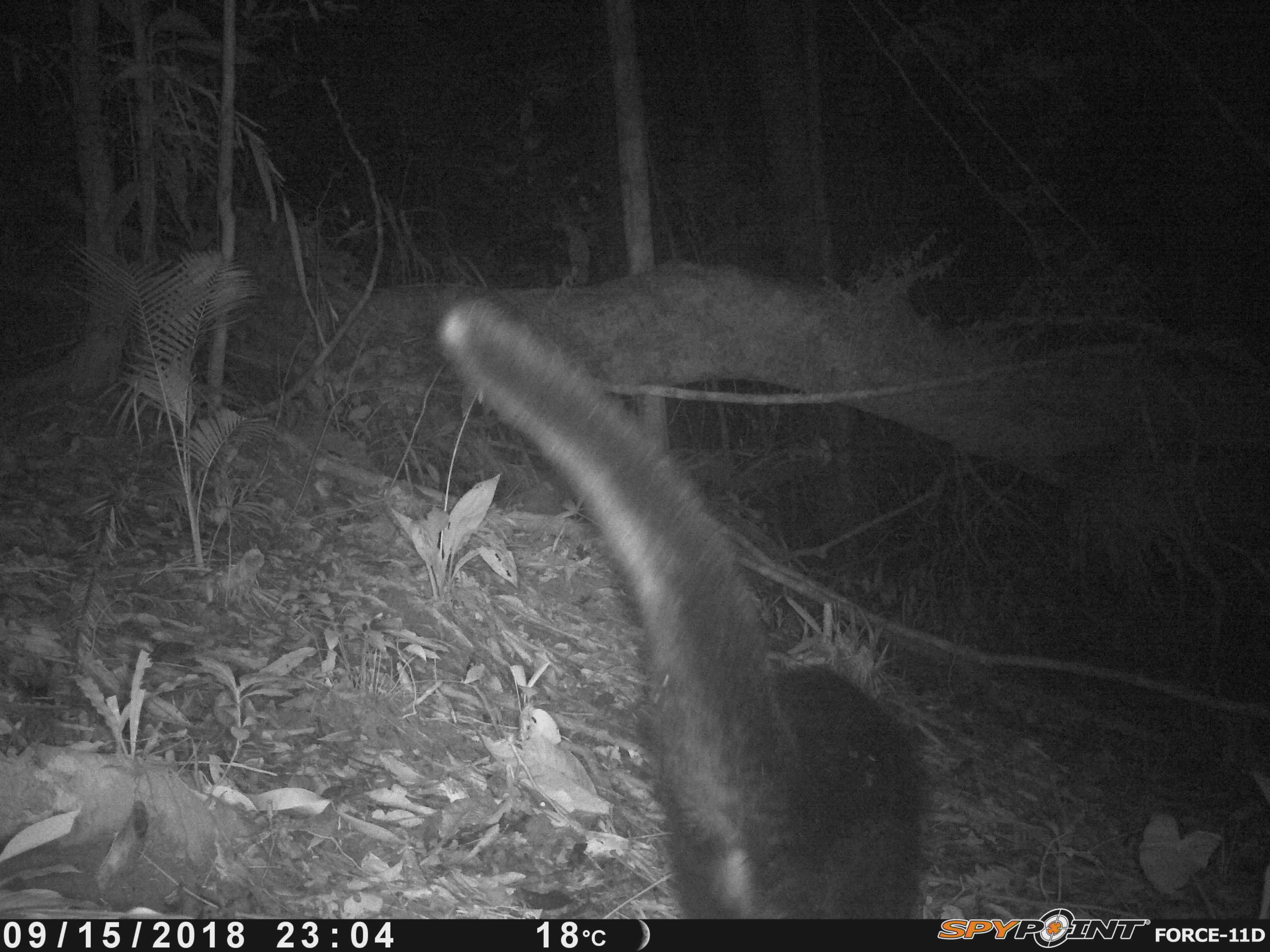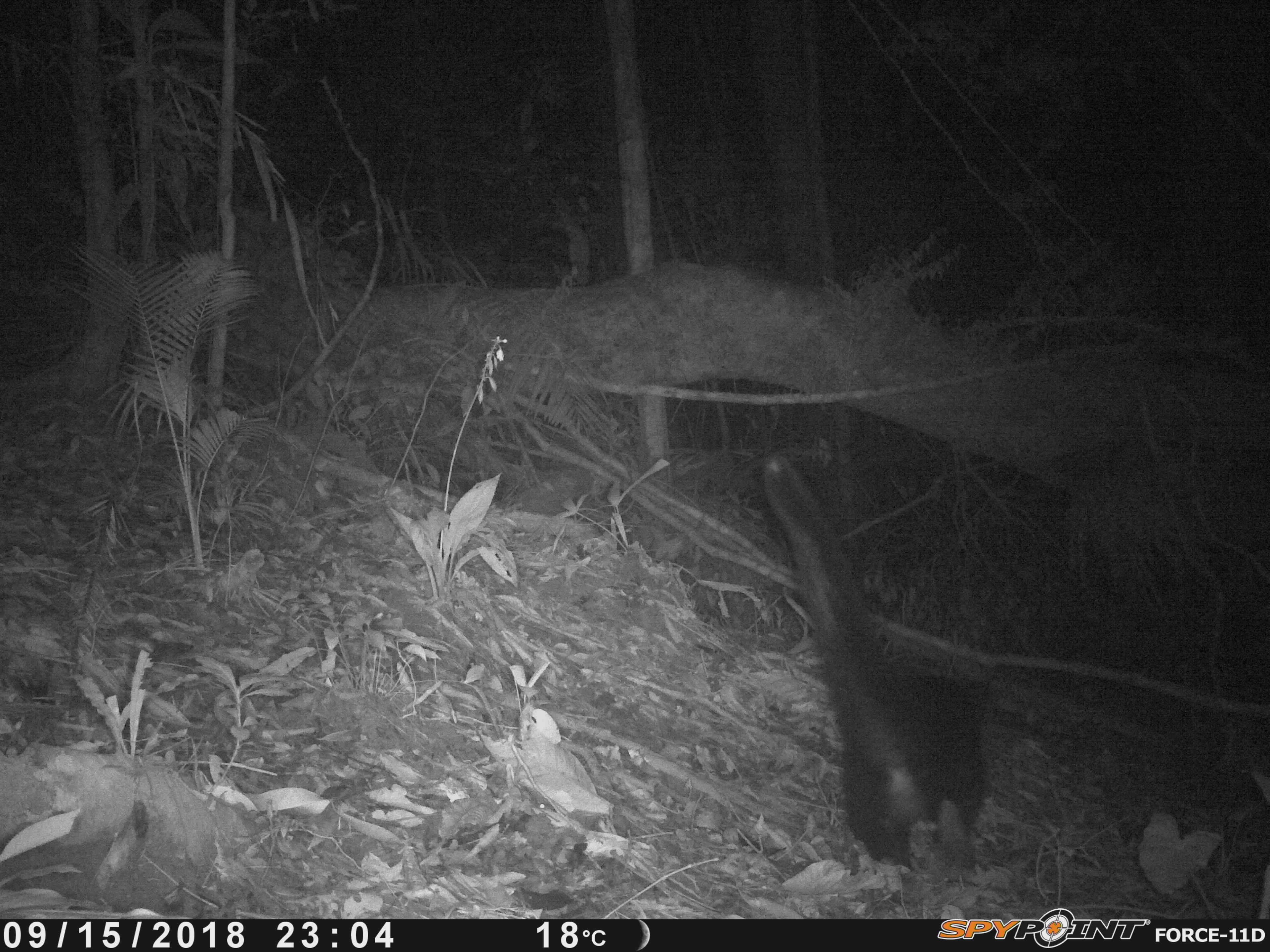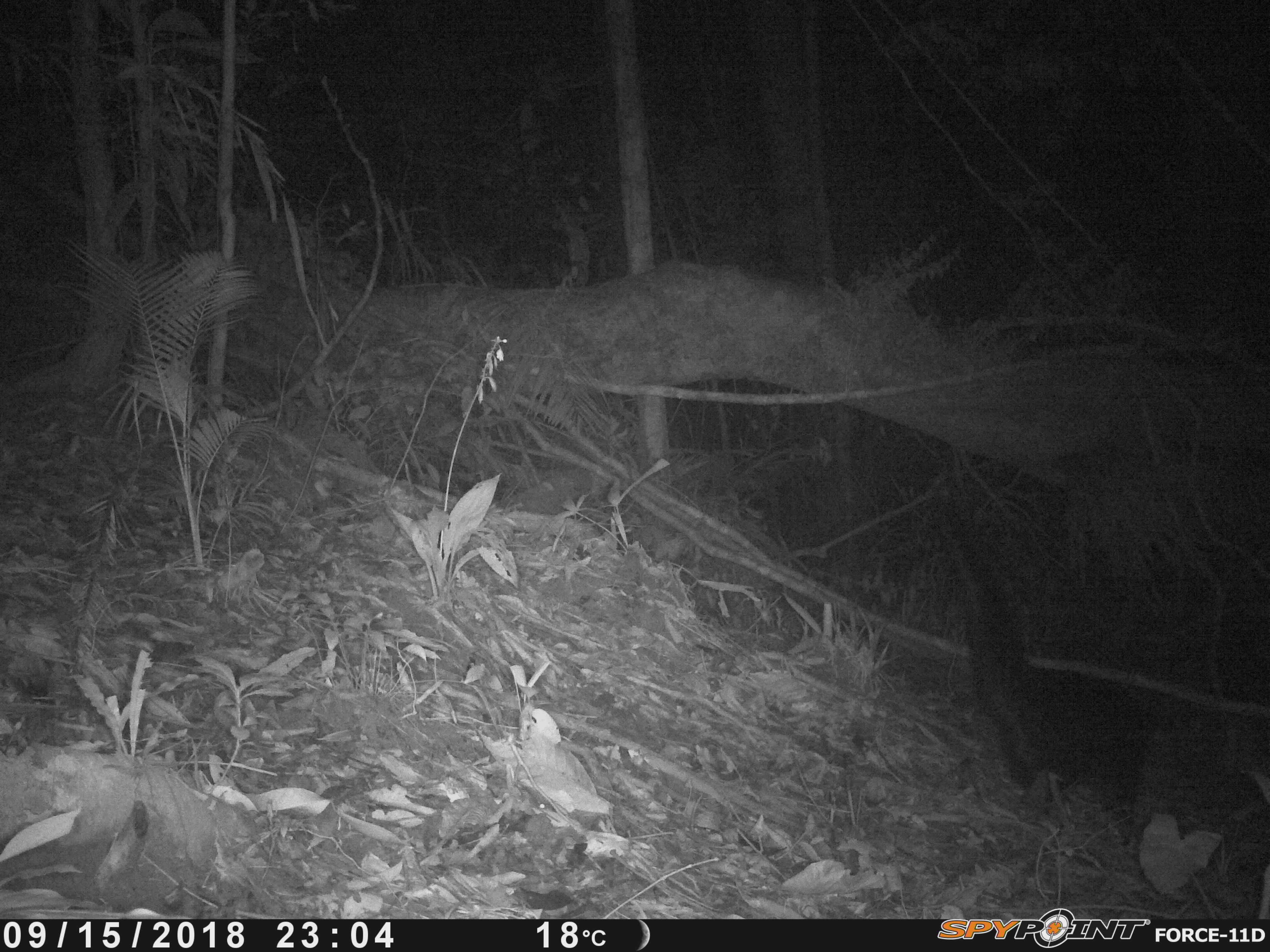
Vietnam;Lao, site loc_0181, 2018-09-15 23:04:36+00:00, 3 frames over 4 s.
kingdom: Animalia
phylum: Chordata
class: Mammalia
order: Carnivora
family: Viverridae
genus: Arctictis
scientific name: Arctictis binturong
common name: binturong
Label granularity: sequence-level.